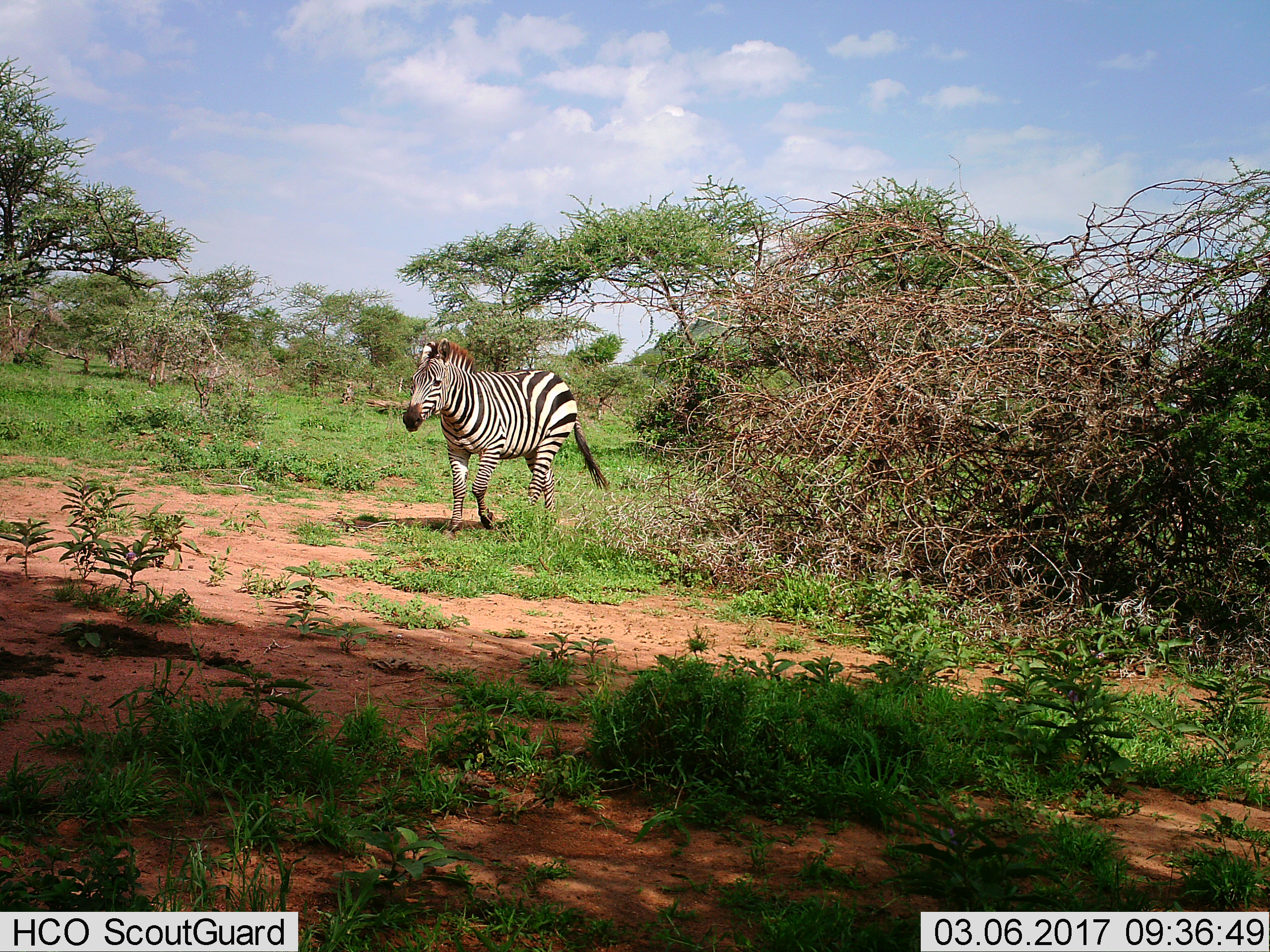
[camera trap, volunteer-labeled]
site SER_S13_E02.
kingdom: Animalia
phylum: Chordata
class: Mammalia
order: Perissodactyla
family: Equidae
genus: Equus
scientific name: Equus quagga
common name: plains zebra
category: zebraplains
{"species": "zebraplains (plains zebra) (Equus quagga)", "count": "1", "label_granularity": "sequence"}